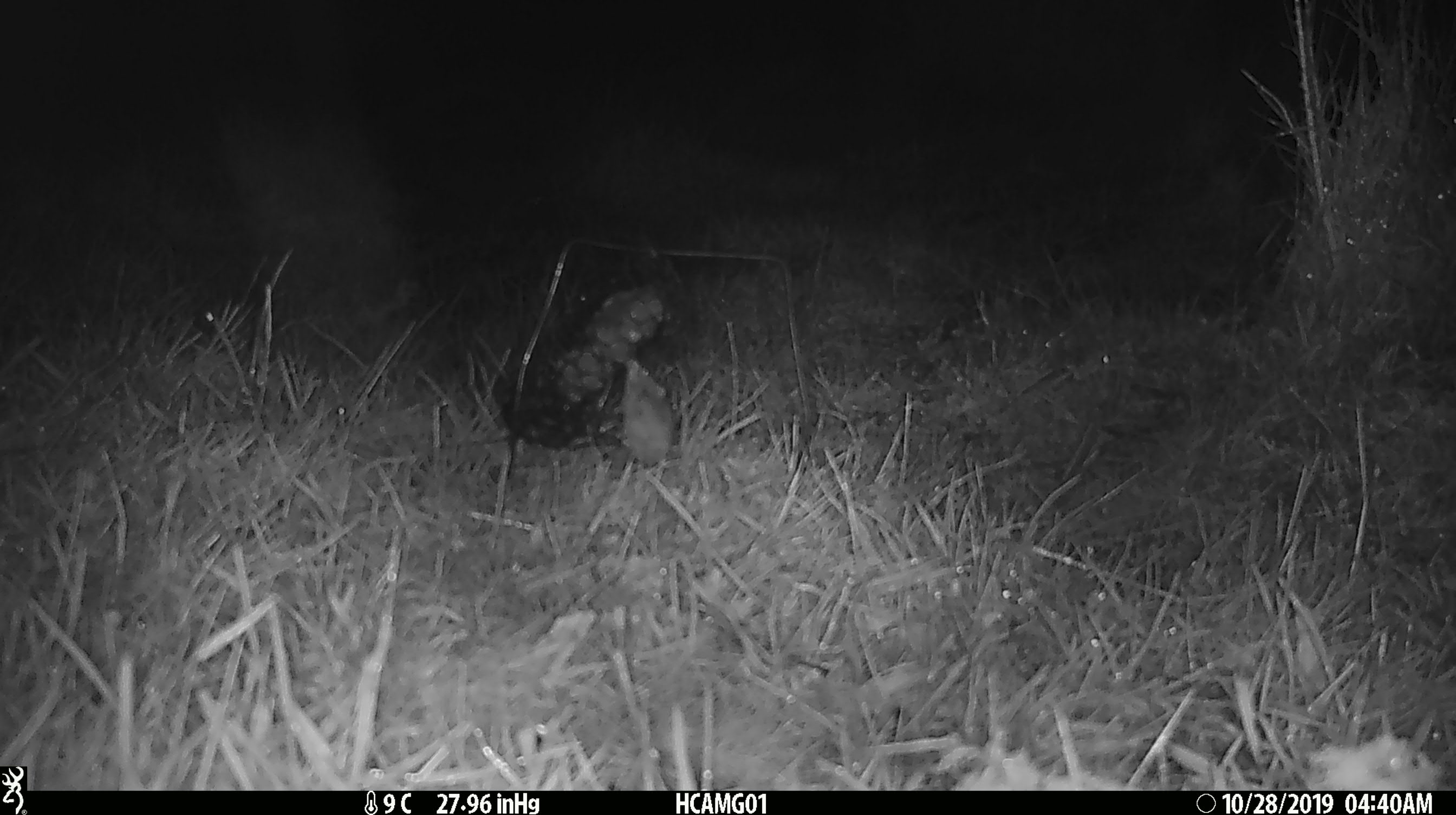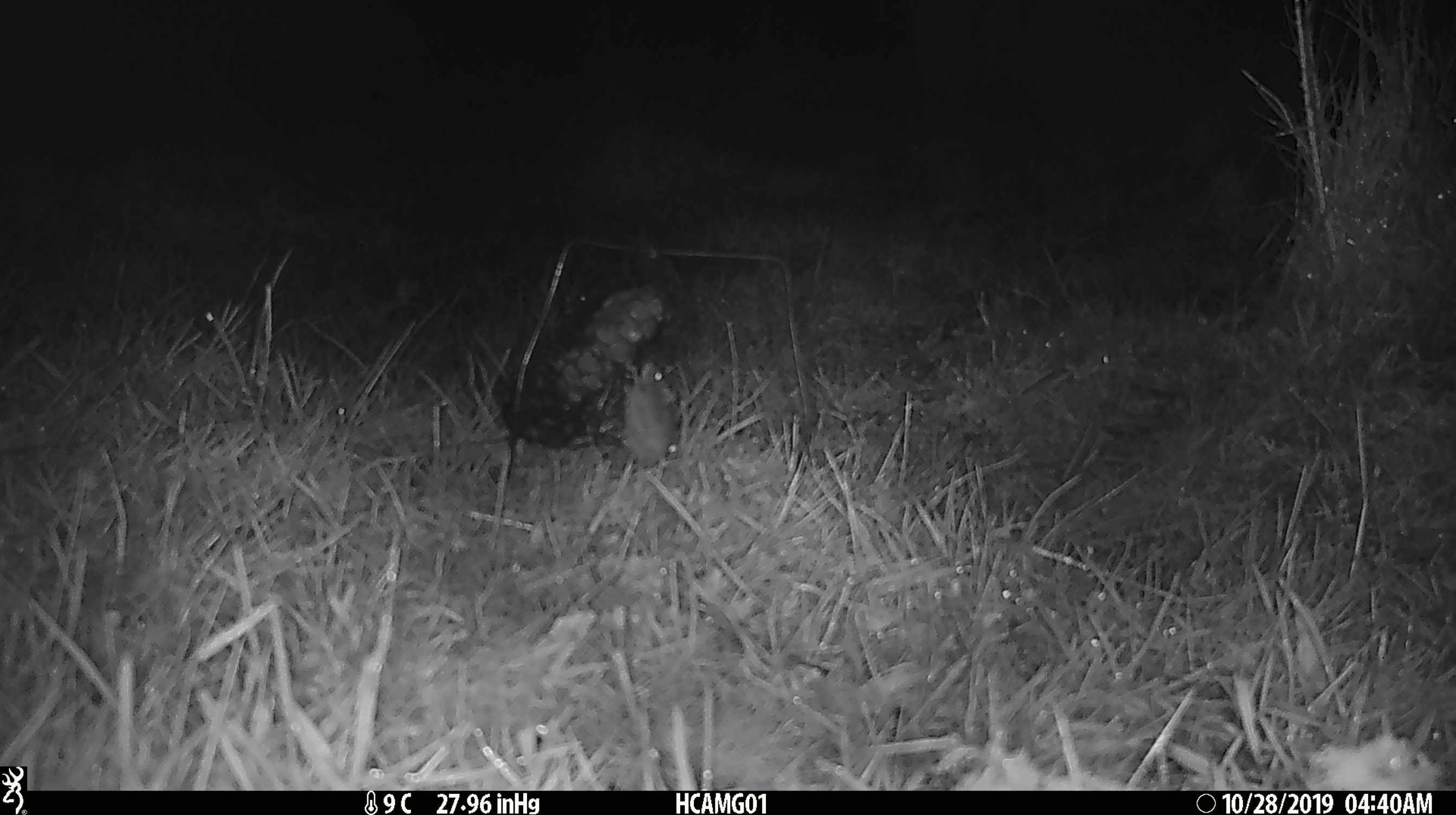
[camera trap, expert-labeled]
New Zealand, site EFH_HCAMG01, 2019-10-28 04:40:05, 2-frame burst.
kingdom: Animalia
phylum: Chordata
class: Mammalia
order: Rodentia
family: Muridae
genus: Mus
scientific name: Mus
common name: mouse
Mouse (Mus).